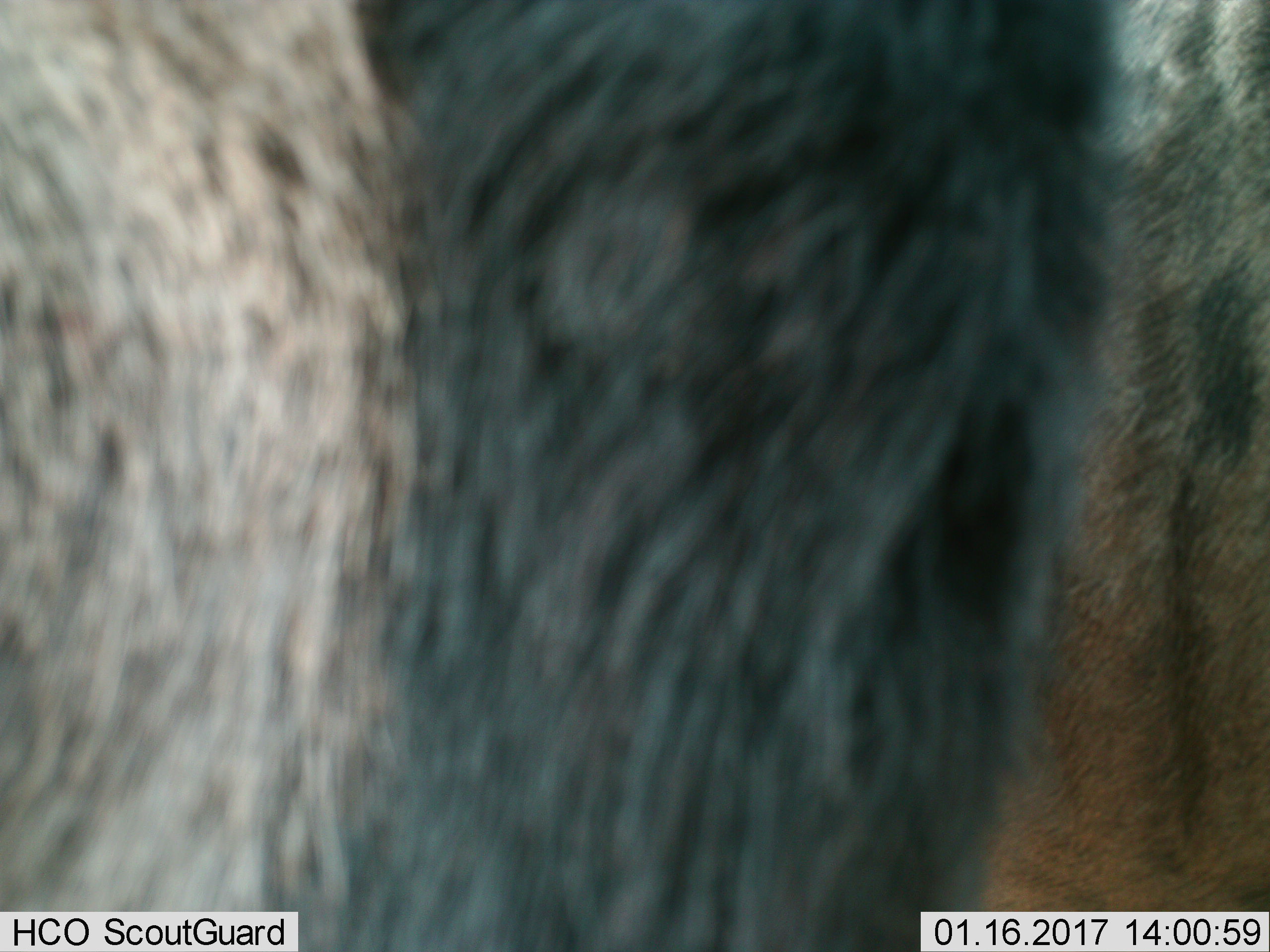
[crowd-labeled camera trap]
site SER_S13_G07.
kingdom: Animalia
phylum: Chordata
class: Mammalia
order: Artiodactyla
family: Bovidae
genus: Connochaetes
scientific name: Connochaetes taurinus taurinus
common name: blue wildebeest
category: wildebeestblue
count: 1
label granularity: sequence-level